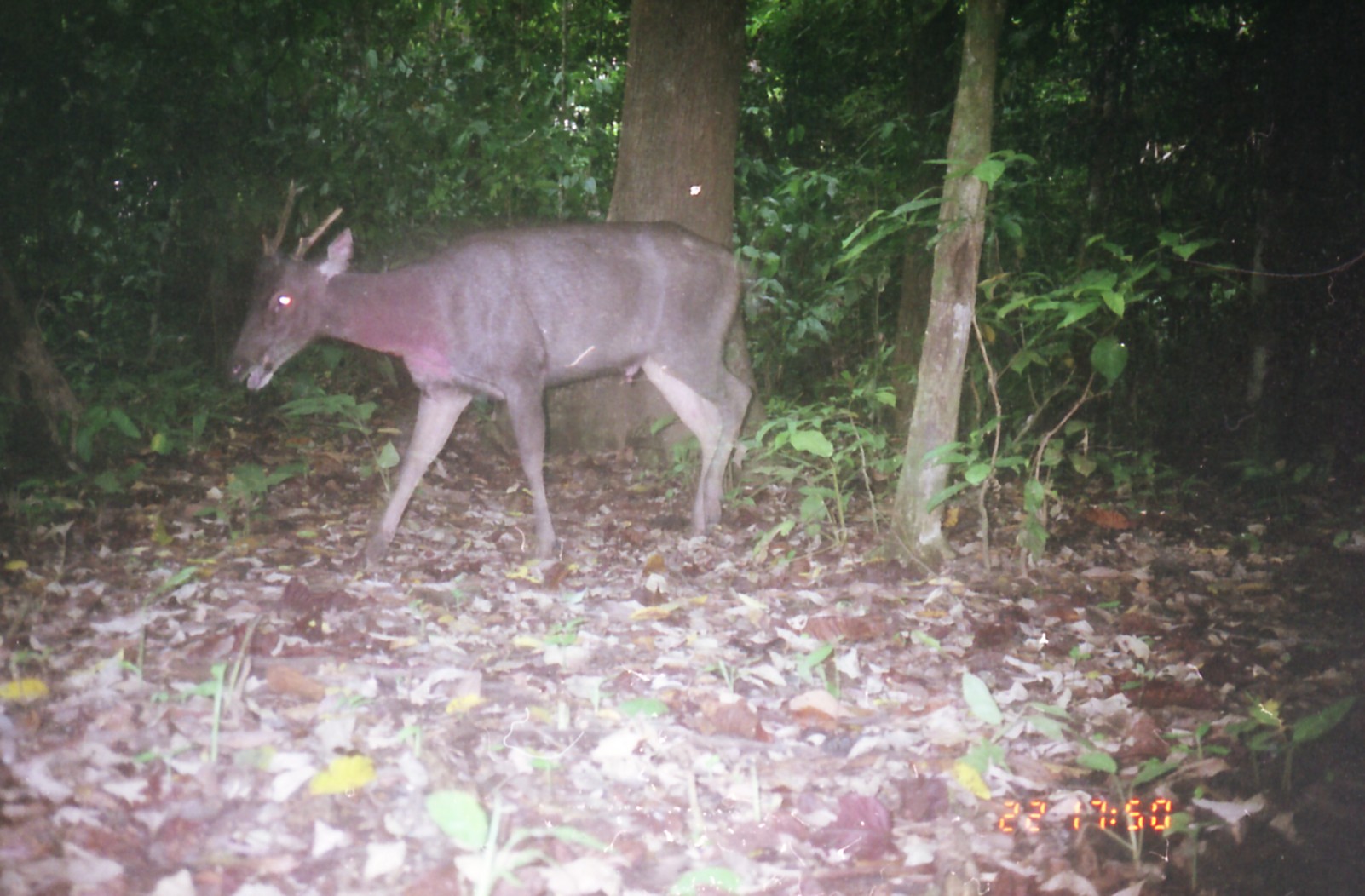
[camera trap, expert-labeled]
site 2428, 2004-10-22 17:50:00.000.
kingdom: Animalia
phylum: Chordata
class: Mammalia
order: Artiodactyla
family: Cervidae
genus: Rusa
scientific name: Rusa unicolor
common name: sambar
Rusa unicolor (sambar), count 1.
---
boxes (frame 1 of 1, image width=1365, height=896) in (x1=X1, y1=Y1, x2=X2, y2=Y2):
rusa unicolor: (x1=223, y1=179, x2=753, y2=565)